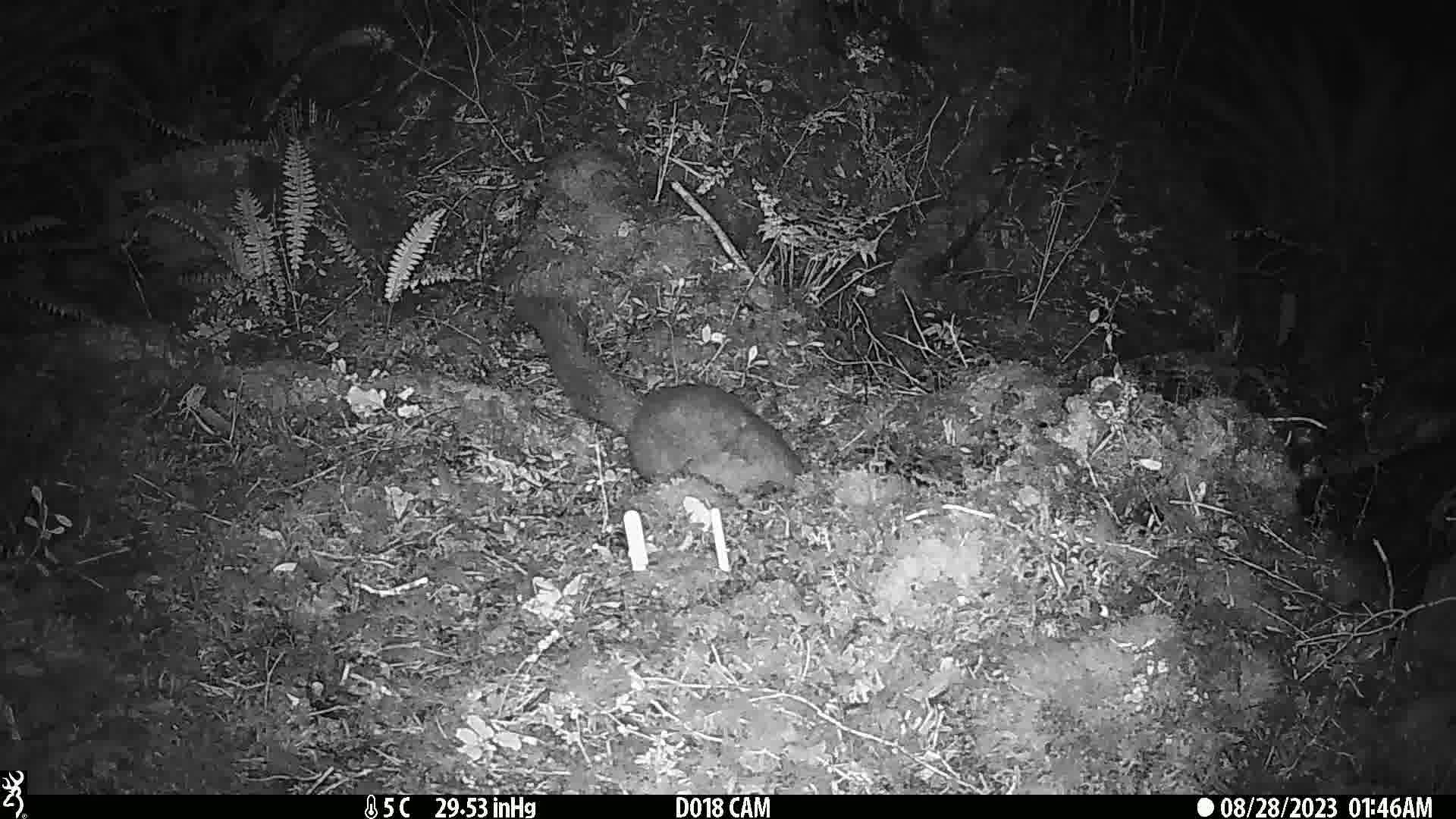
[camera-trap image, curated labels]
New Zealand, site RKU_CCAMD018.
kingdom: Animalia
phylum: Chordata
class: Mammalia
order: Diprotodontia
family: Phalangeridae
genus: Trichosurus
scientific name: Trichosurus vulpecula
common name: common brushtail possum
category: possum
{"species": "possum (common brushtail possum) (Trichosurus vulpecula)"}